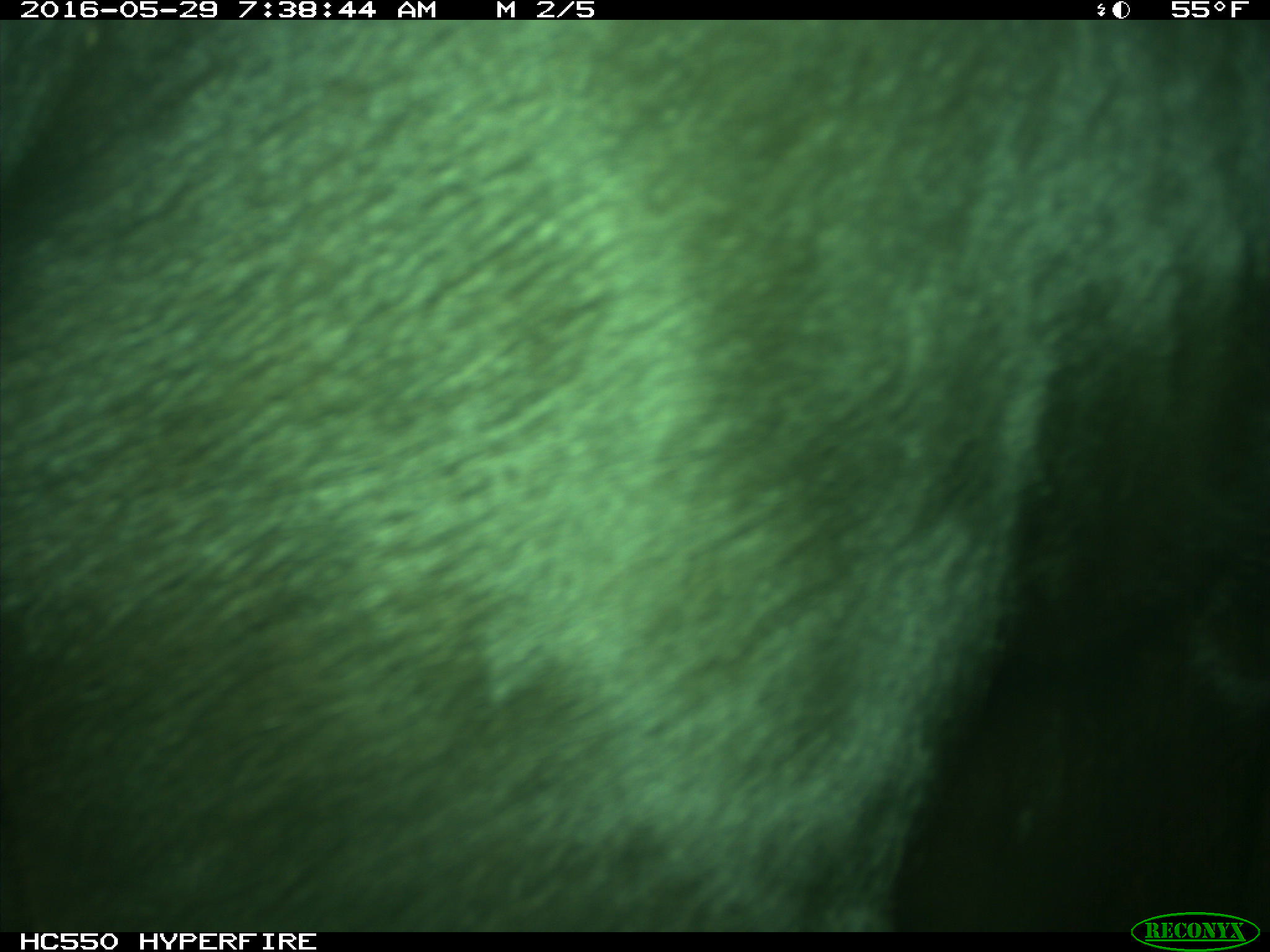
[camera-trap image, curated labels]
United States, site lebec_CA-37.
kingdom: Animalia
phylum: Chordata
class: Mammalia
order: Artiodactyla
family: Bovidae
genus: Bos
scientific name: Bos taurus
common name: domestic cow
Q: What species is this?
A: Bos taurus (domestic cow).